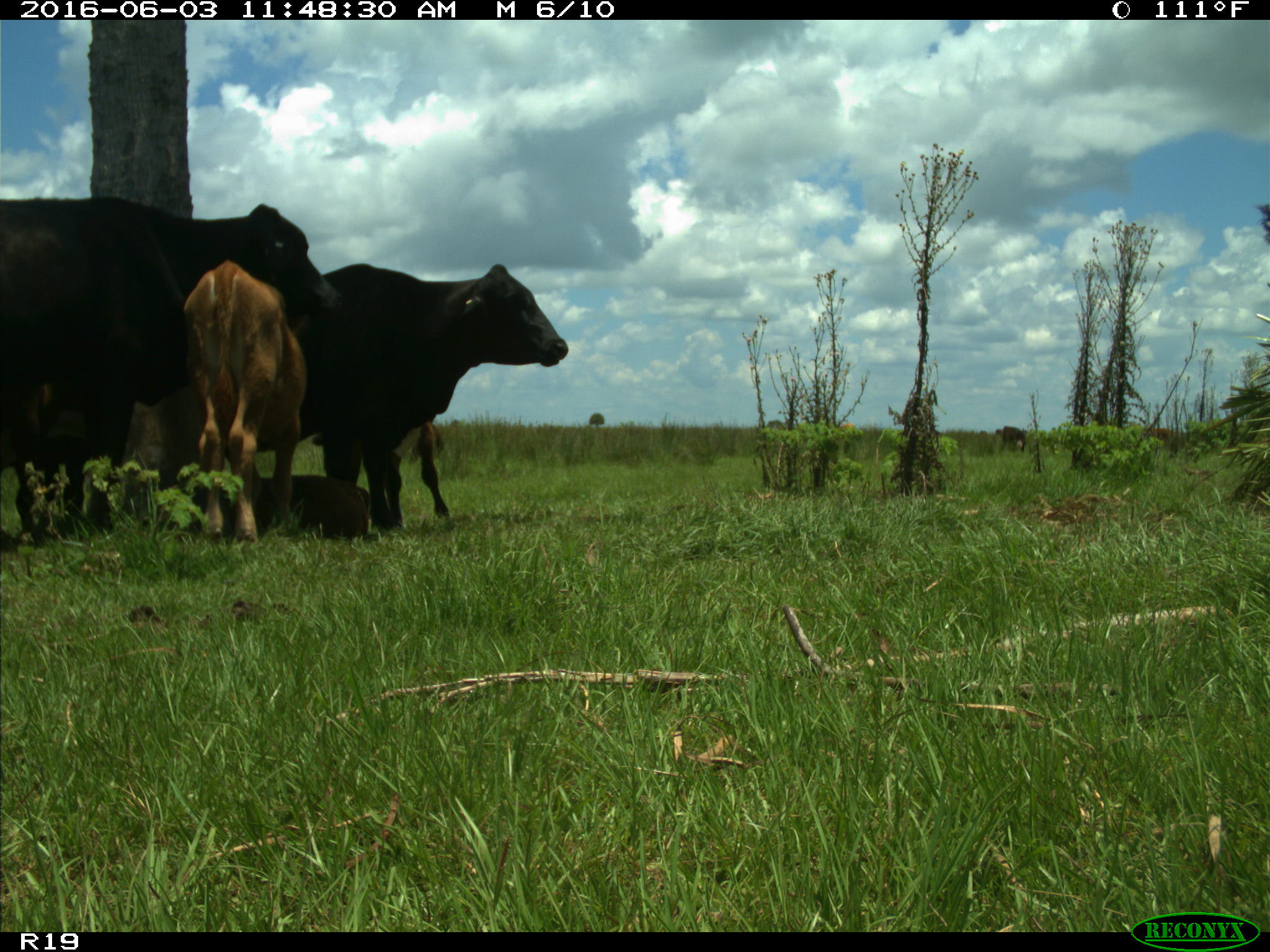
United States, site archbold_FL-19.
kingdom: Animalia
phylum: Chordata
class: Mammalia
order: Artiodactyla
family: Bovidae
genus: Bos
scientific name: Bos taurus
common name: domestic cow